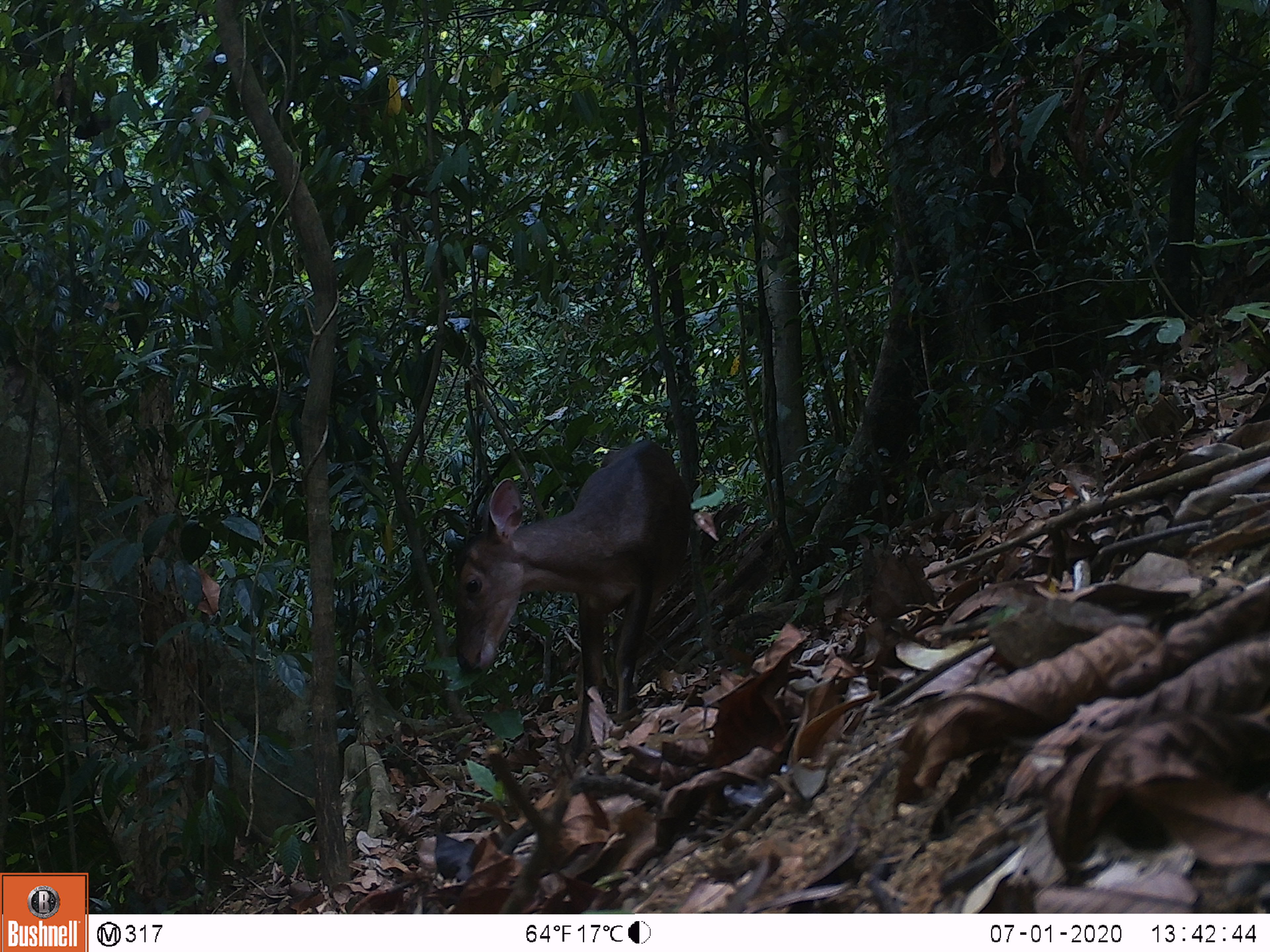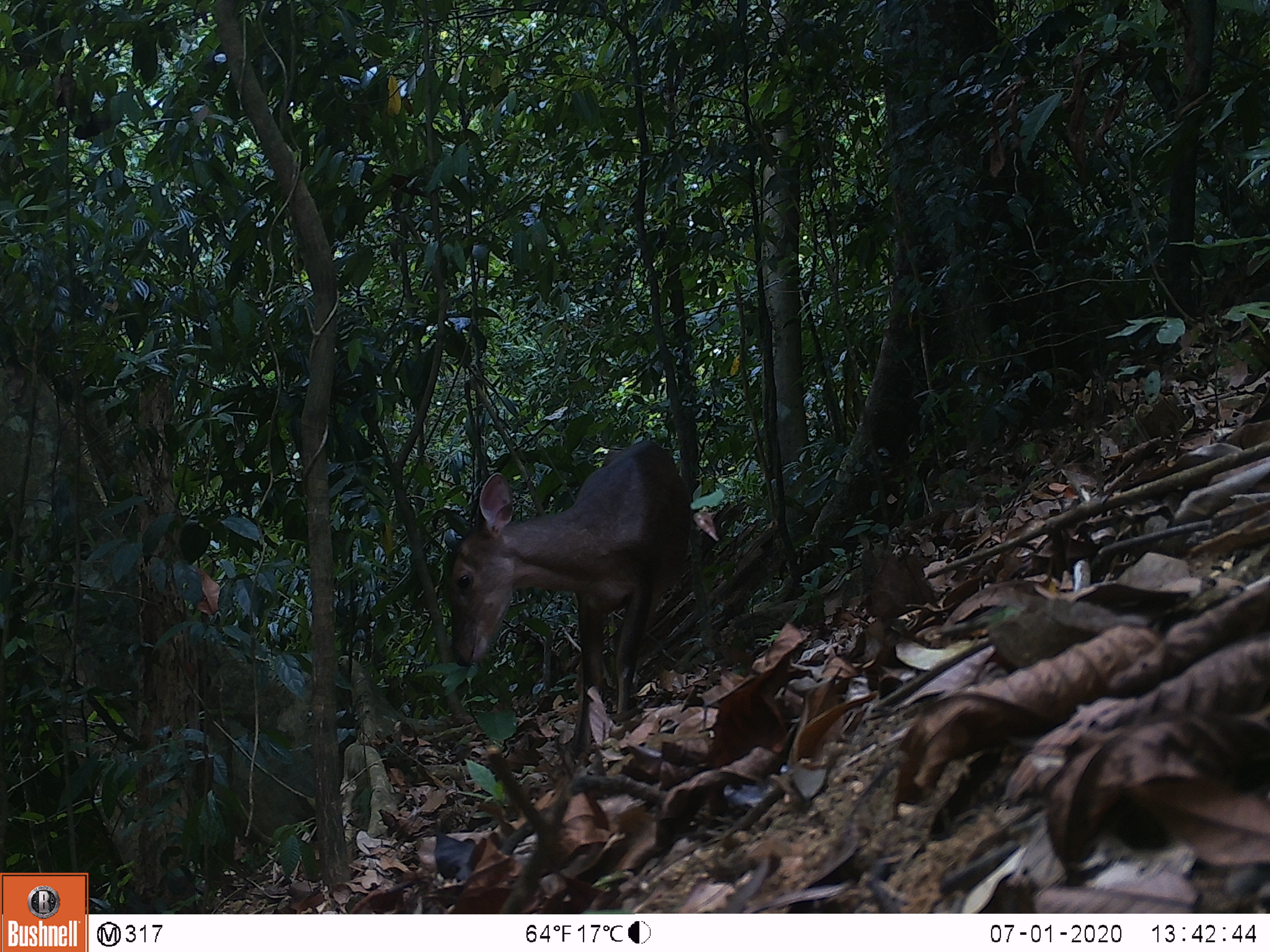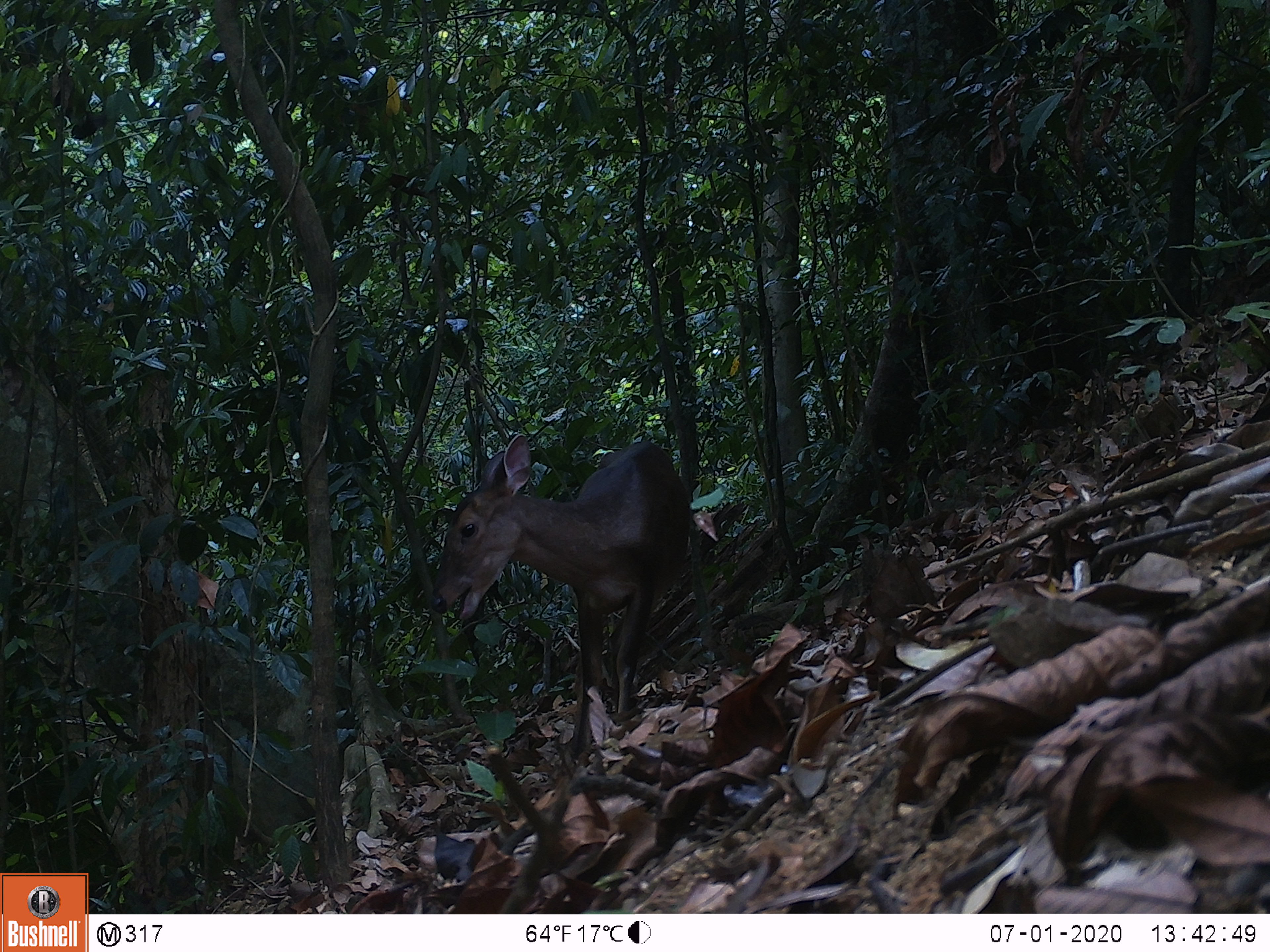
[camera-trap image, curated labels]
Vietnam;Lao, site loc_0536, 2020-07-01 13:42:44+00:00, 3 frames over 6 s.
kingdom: Animalia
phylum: Chordata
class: Mammalia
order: Artiodactyla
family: Cervidae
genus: Muntiacus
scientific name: Muntiacus vuquangensis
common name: large-antlered muntjac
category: large antlered muntjac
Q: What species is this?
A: Large antlered muntjac (large-antlered muntjac) (Muntiacus vuquangensis).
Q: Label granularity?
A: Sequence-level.